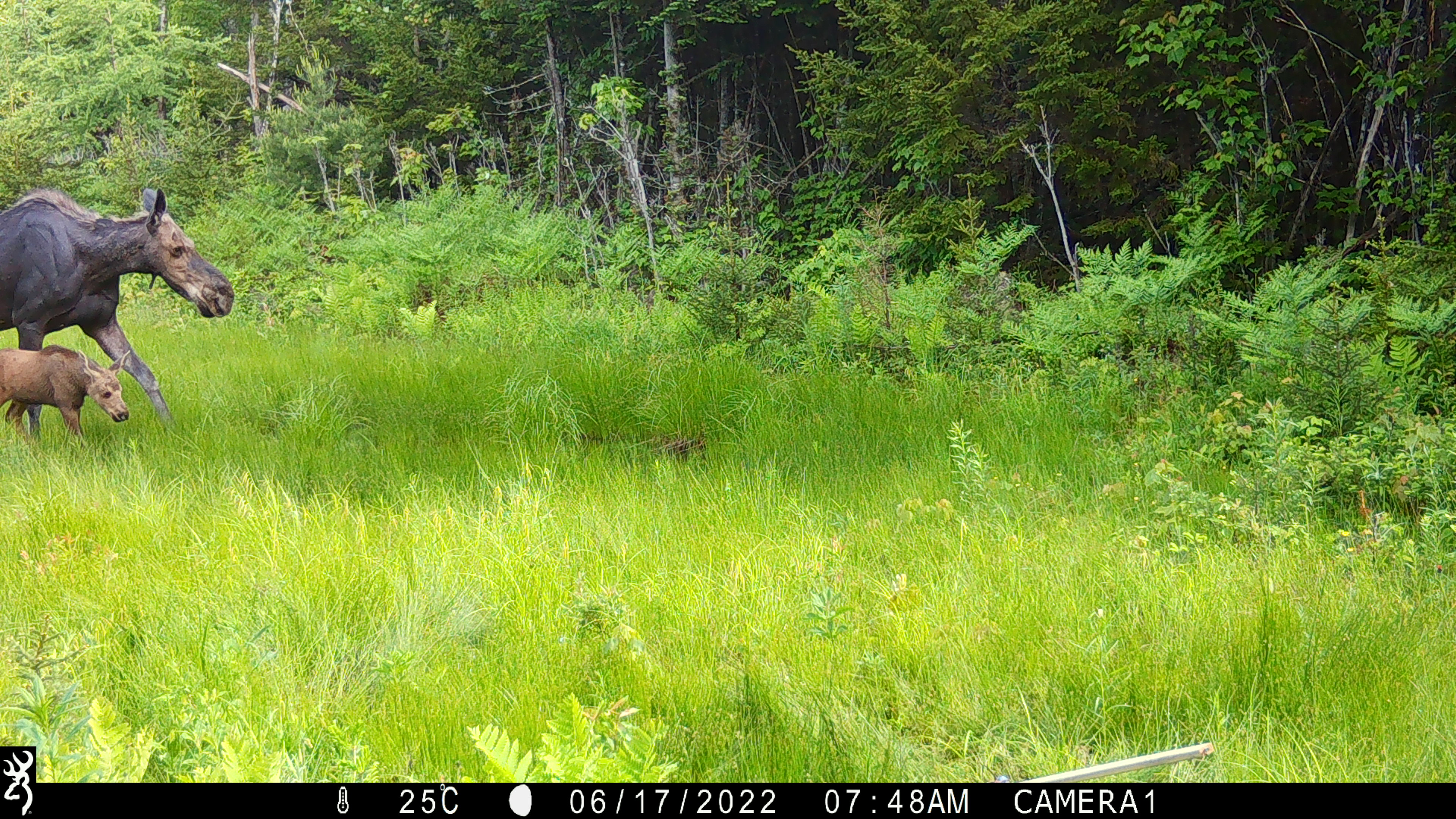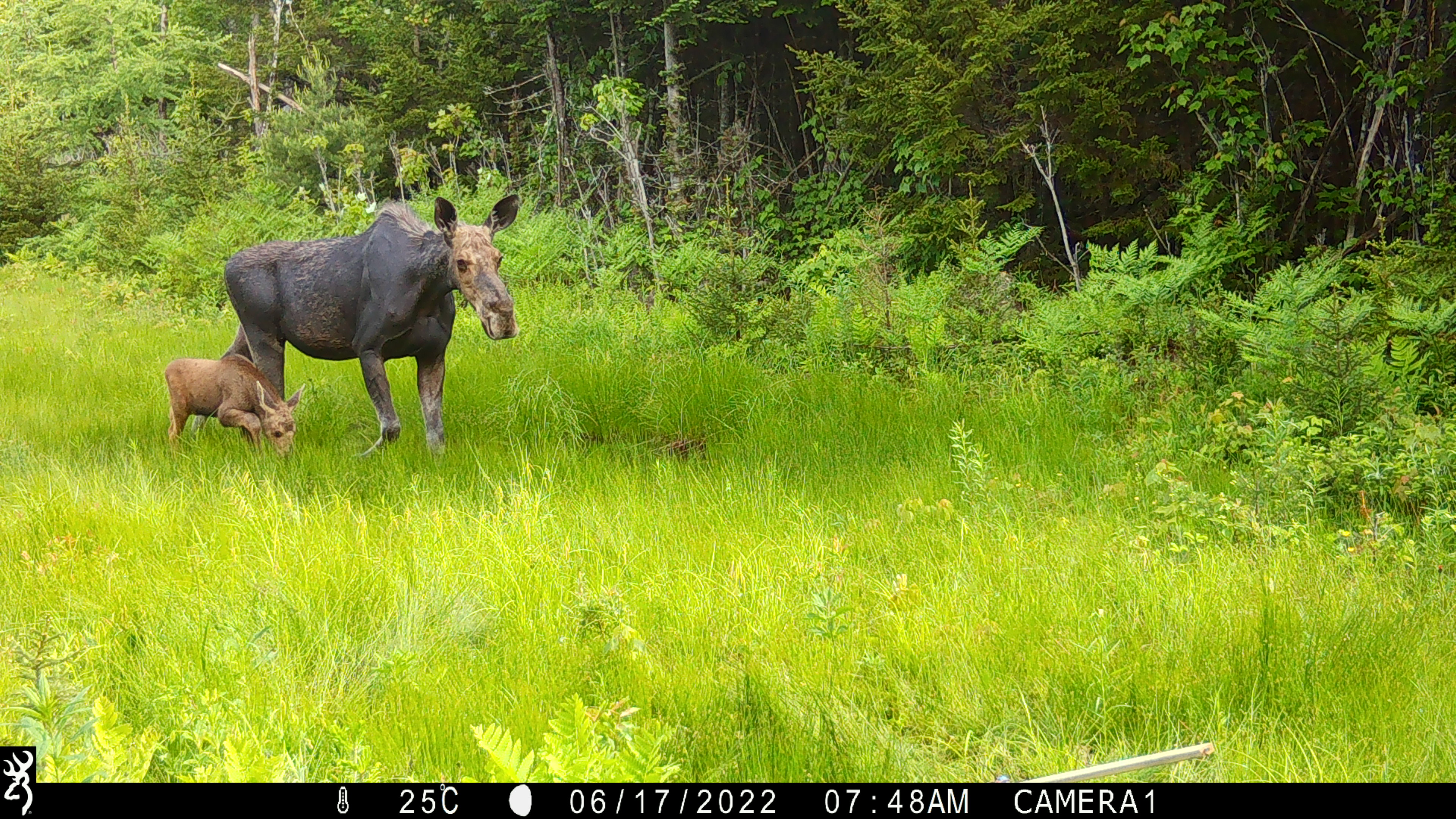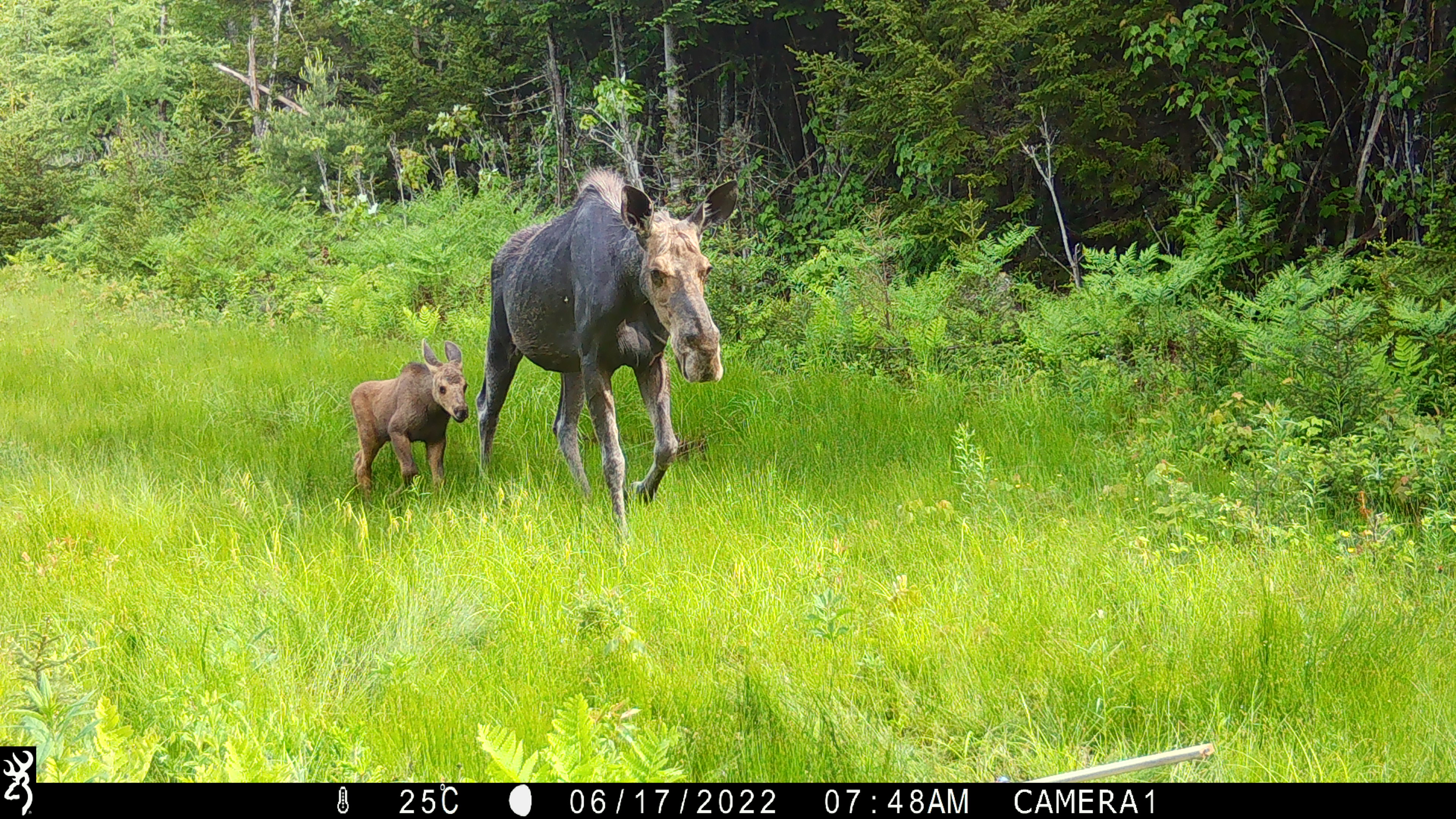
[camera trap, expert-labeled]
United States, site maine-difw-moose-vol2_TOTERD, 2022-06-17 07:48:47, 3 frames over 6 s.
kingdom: Animalia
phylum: Chordata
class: Mammalia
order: Artiodactyla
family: Cervidae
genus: Alces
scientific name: Alces alces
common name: moose